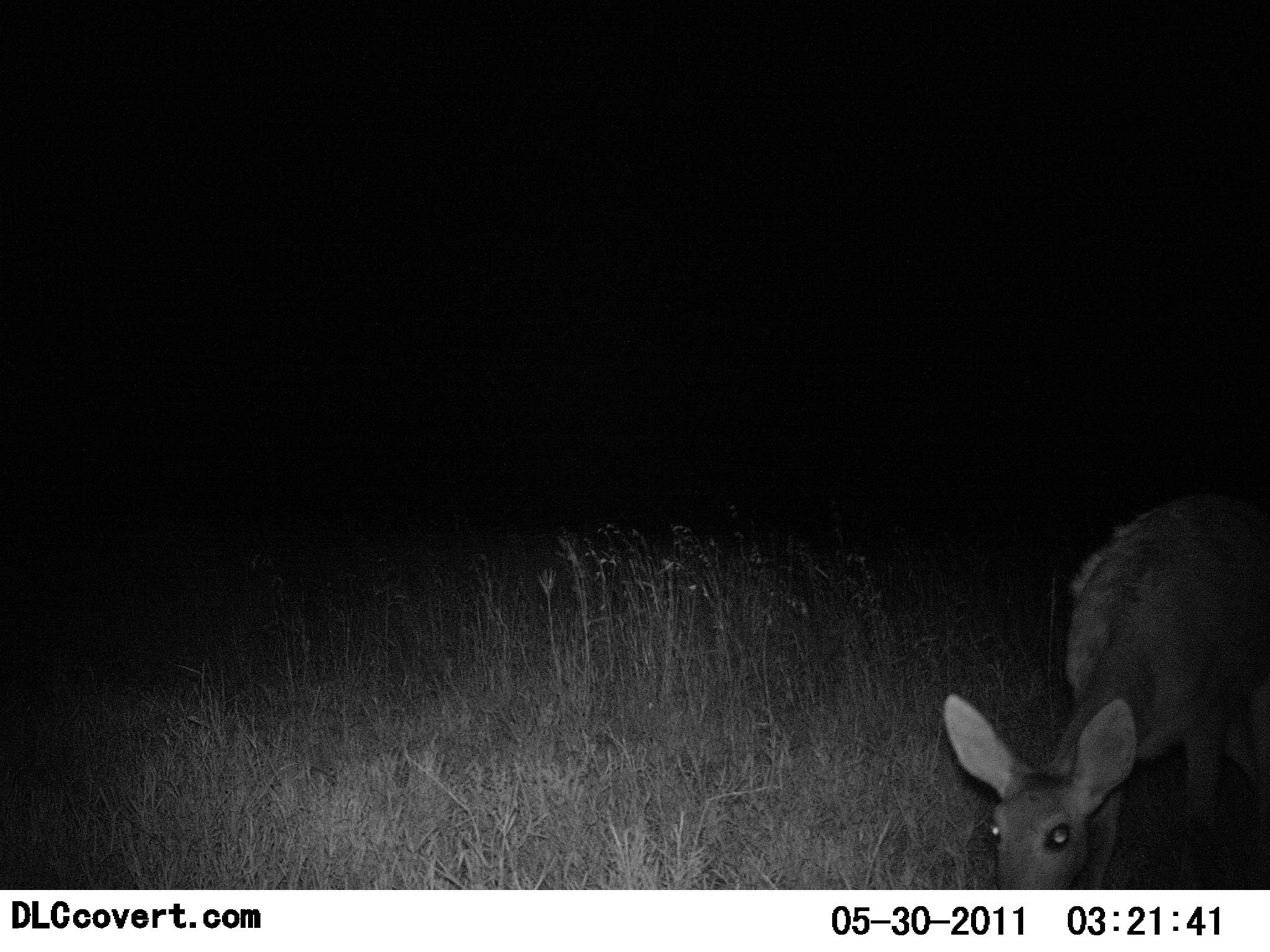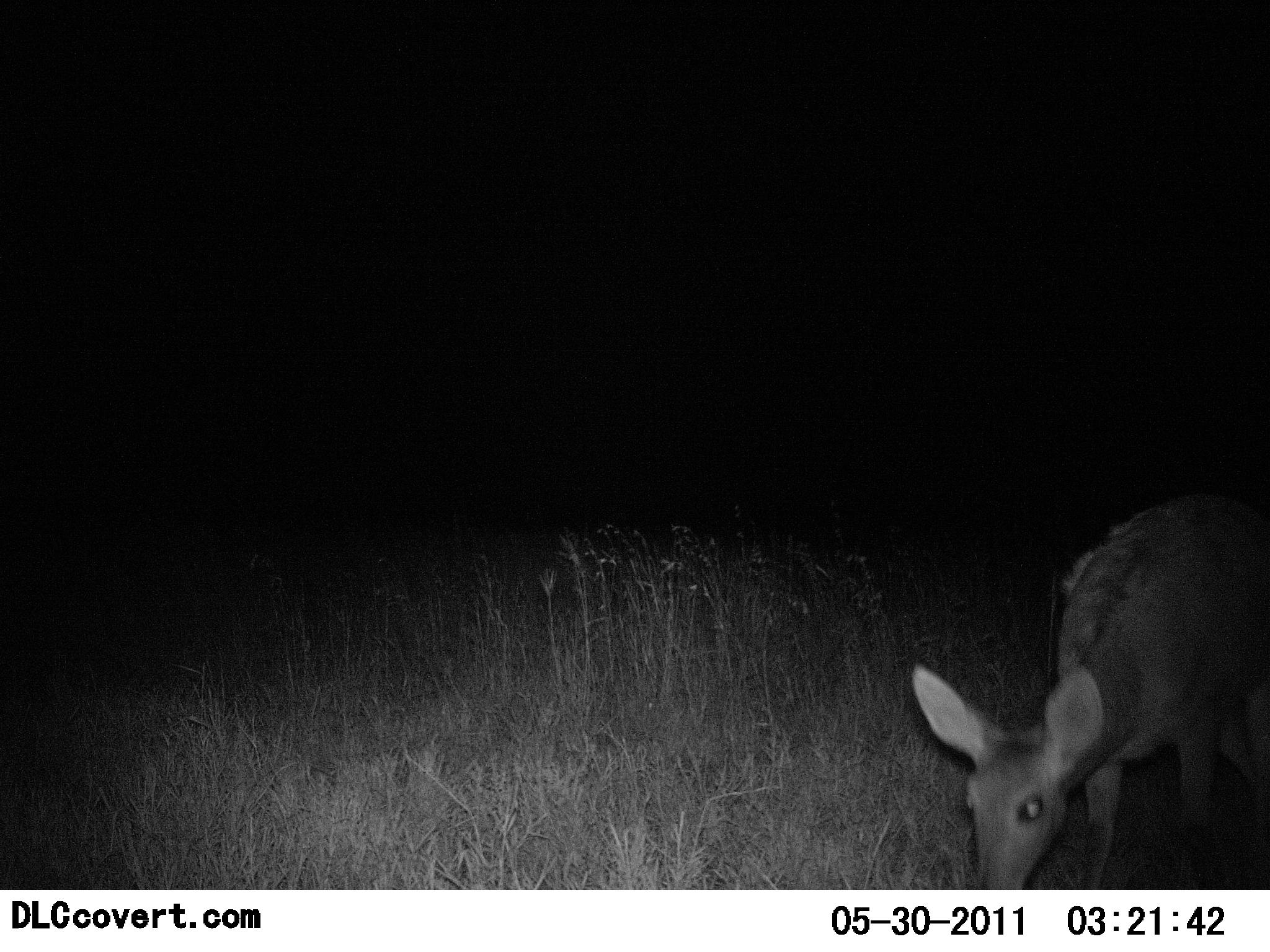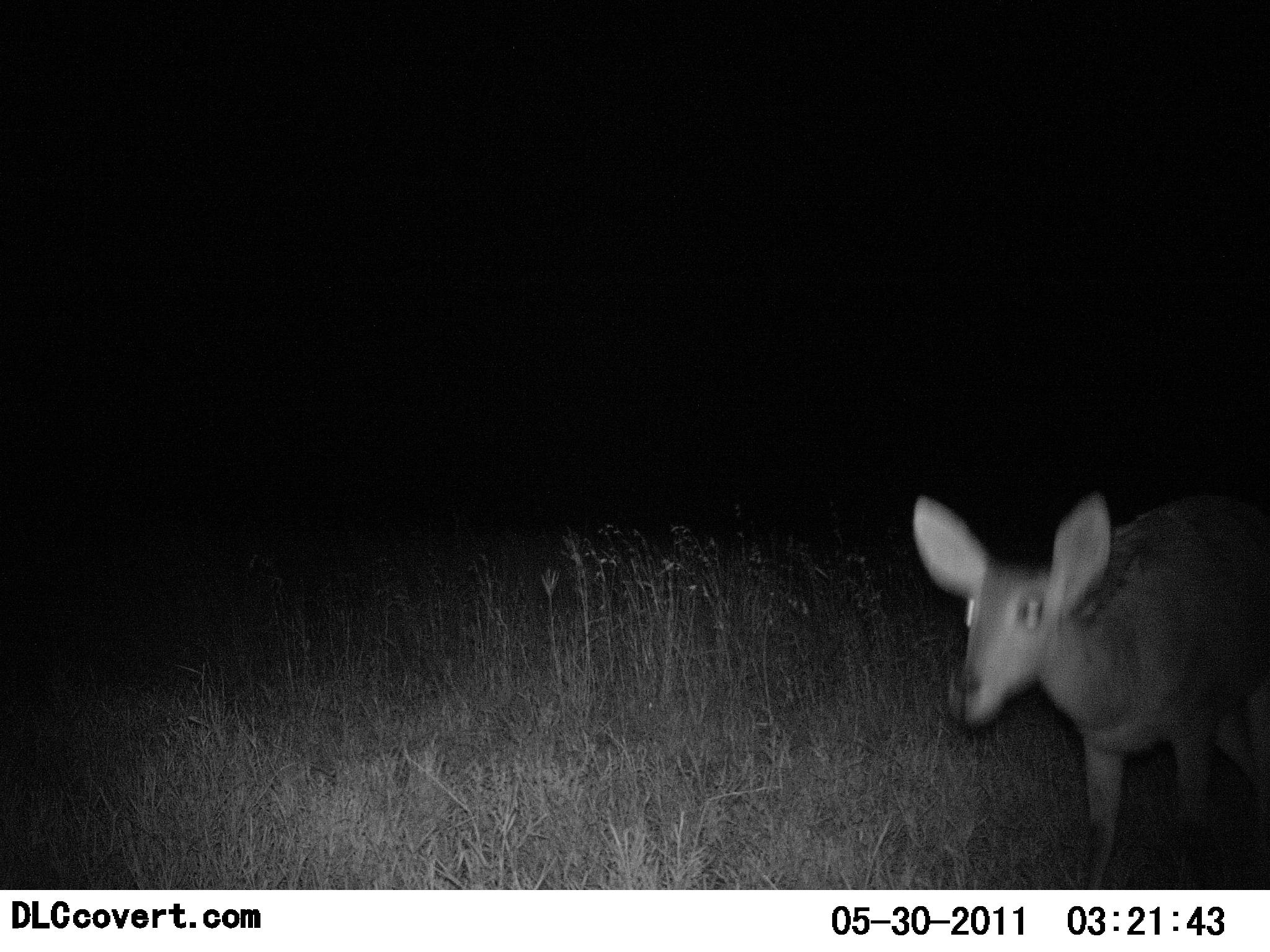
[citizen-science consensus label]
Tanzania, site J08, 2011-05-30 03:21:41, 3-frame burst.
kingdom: Animalia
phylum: Chordata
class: Mammalia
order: Artiodactyla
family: Bovidae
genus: Redunca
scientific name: Redunca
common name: reedbuck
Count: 1.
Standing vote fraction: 50%.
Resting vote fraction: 0%.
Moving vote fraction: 14%.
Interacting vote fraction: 0%.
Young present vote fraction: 0%.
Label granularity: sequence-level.